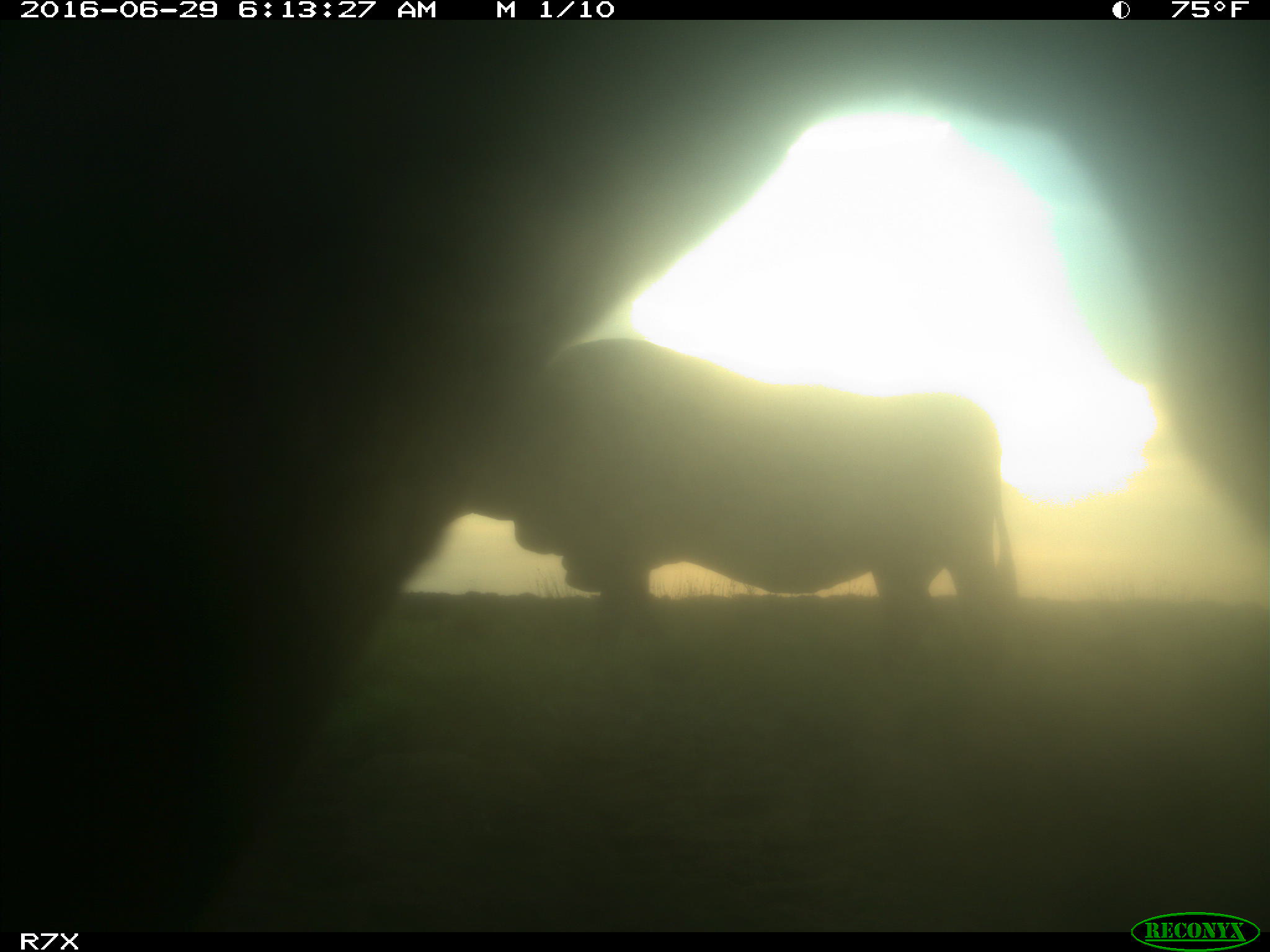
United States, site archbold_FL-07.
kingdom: Animalia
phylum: Chordata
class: Mammalia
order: Artiodactyla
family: Bovidae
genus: Bos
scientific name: Bos taurus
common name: domestic cow